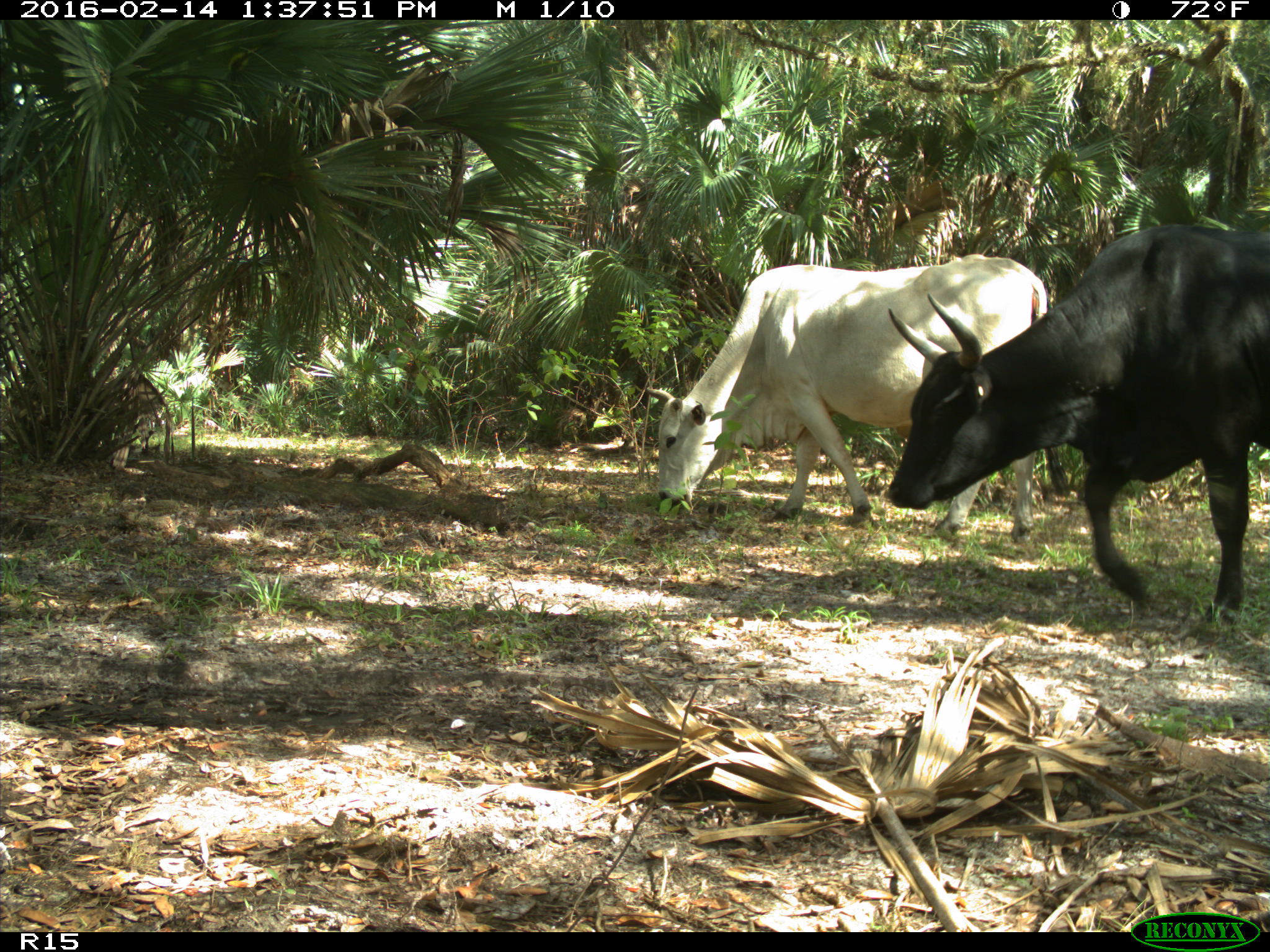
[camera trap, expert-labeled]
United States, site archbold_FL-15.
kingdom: Animalia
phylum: Chordata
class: Mammalia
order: Artiodactyla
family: Bovidae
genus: Bos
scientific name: Bos taurus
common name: domestic cow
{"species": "Bos taurus (domestic cow)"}